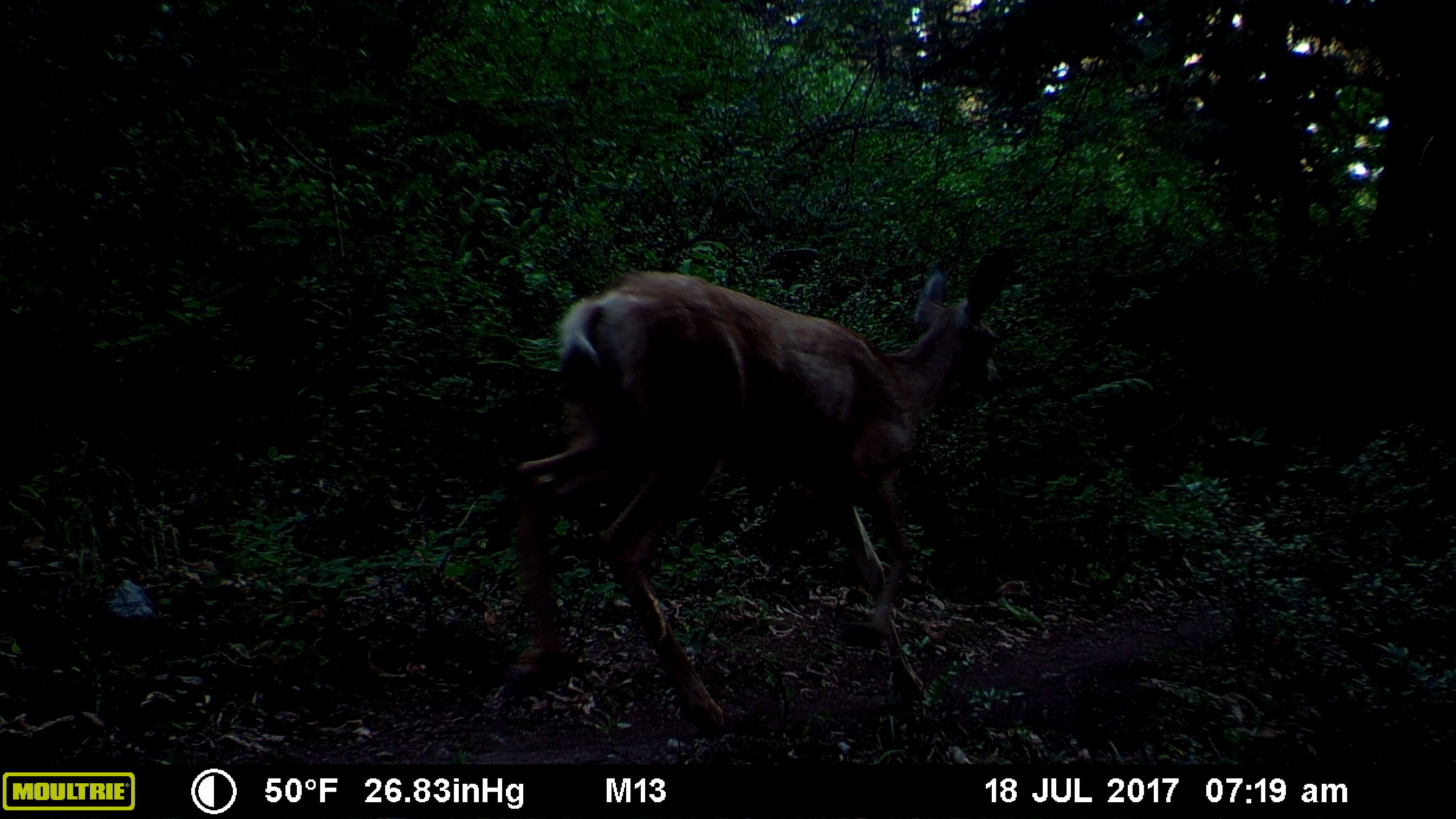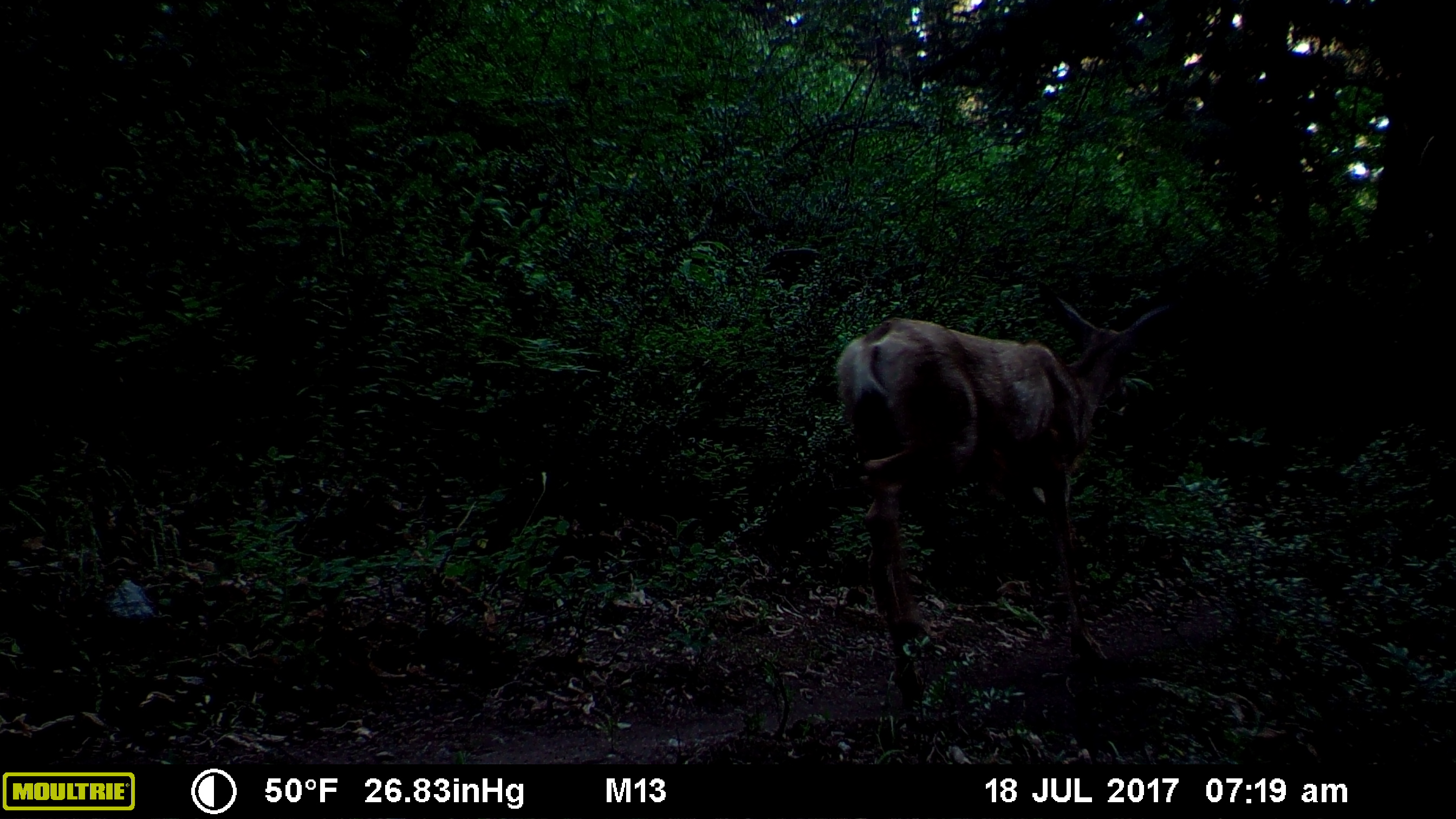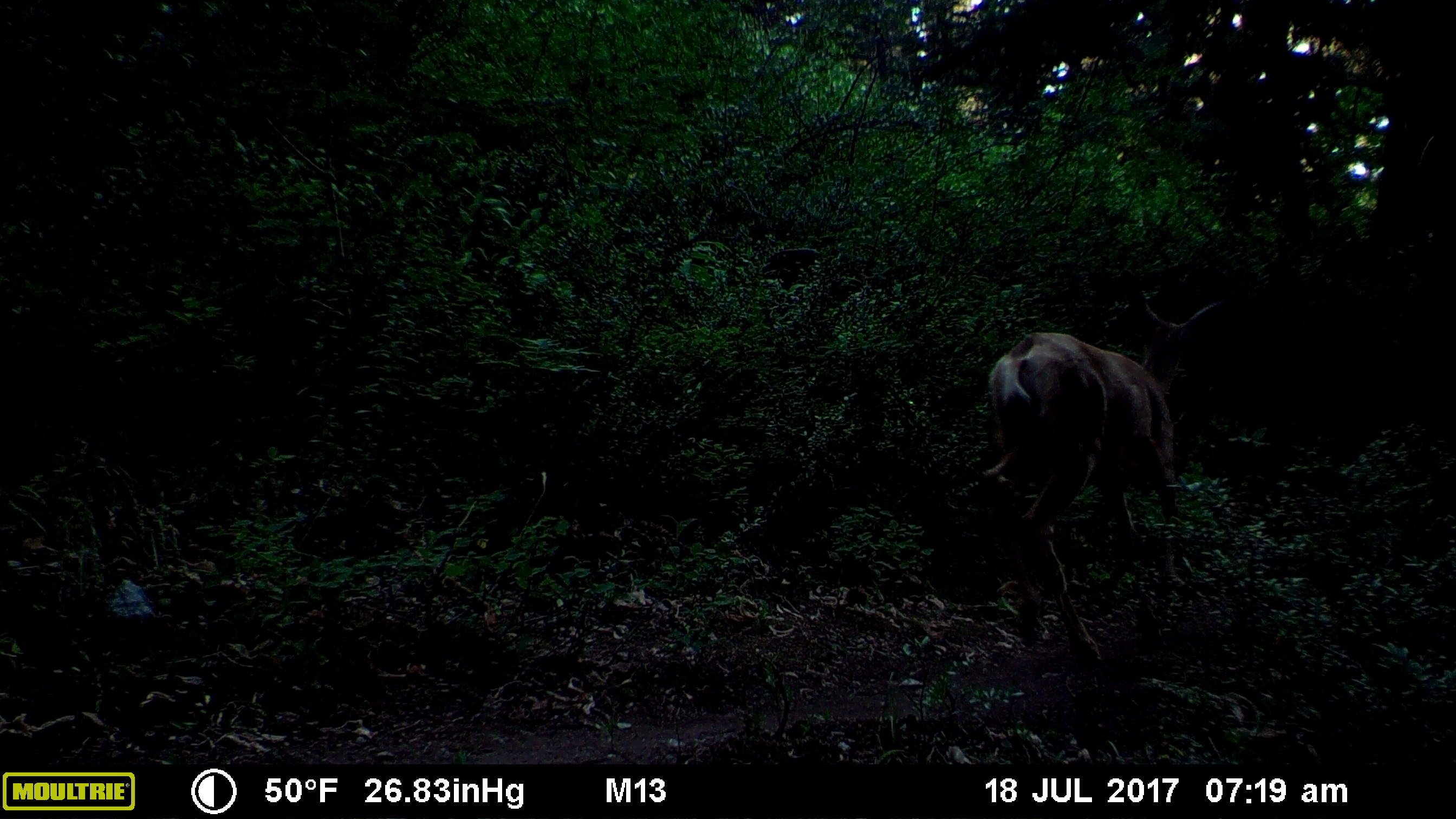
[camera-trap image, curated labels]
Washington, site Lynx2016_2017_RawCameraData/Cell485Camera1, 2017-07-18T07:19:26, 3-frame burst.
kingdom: Animalia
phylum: Chordata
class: Mammalia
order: Artiodactyla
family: Cervidae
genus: Odocoileus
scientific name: Odocoileus hemionus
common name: mule deer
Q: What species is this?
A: Odocoileus hemionus (mule deer).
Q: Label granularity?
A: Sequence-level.